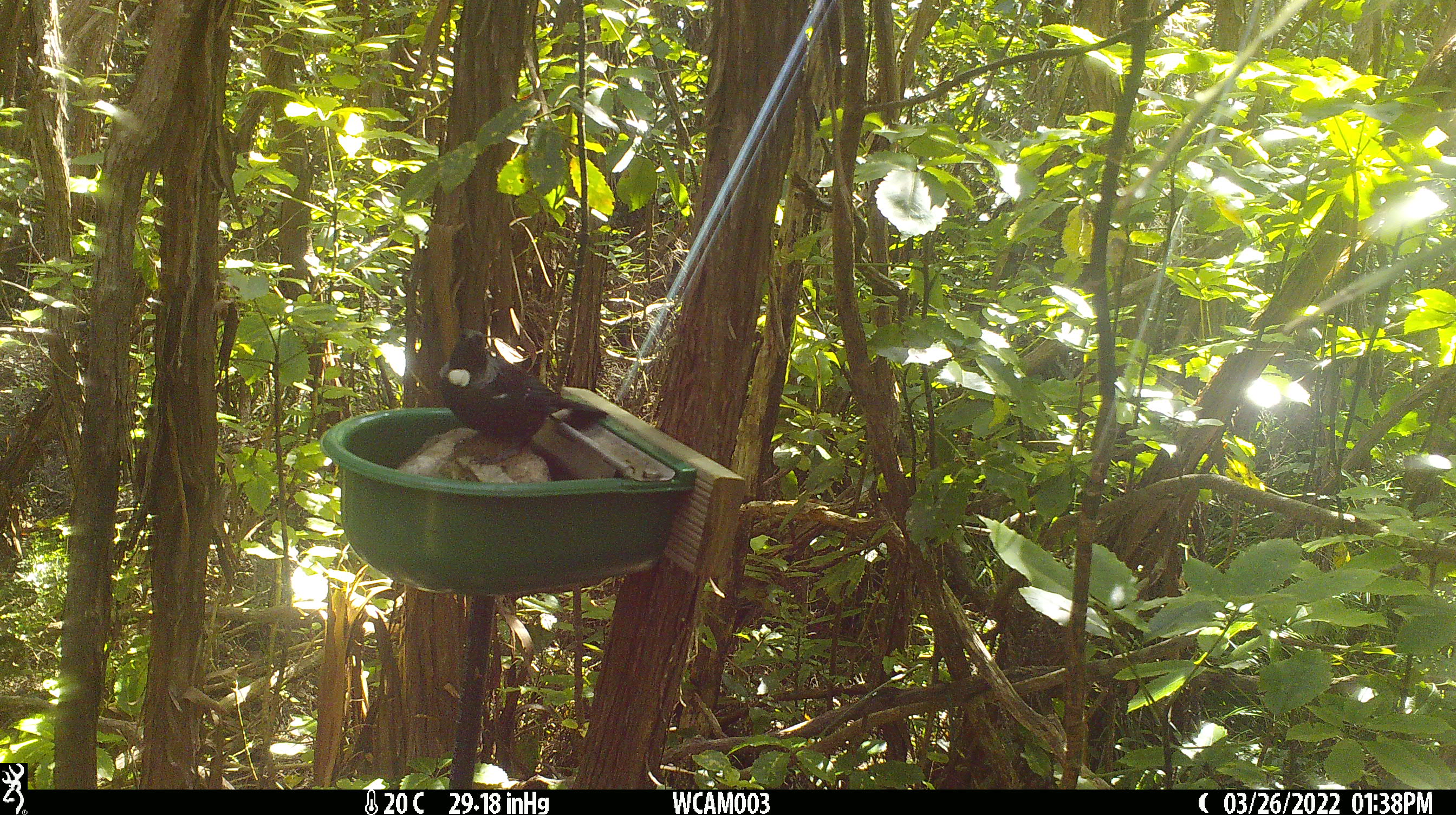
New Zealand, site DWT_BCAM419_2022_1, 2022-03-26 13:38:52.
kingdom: Animalia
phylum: Chordata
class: Aves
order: Passeriformes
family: Meliphagidae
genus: Prosthemadera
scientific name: Prosthemadera novaeseelandiae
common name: tui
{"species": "tui (Prosthemadera novaeseelandiae)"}